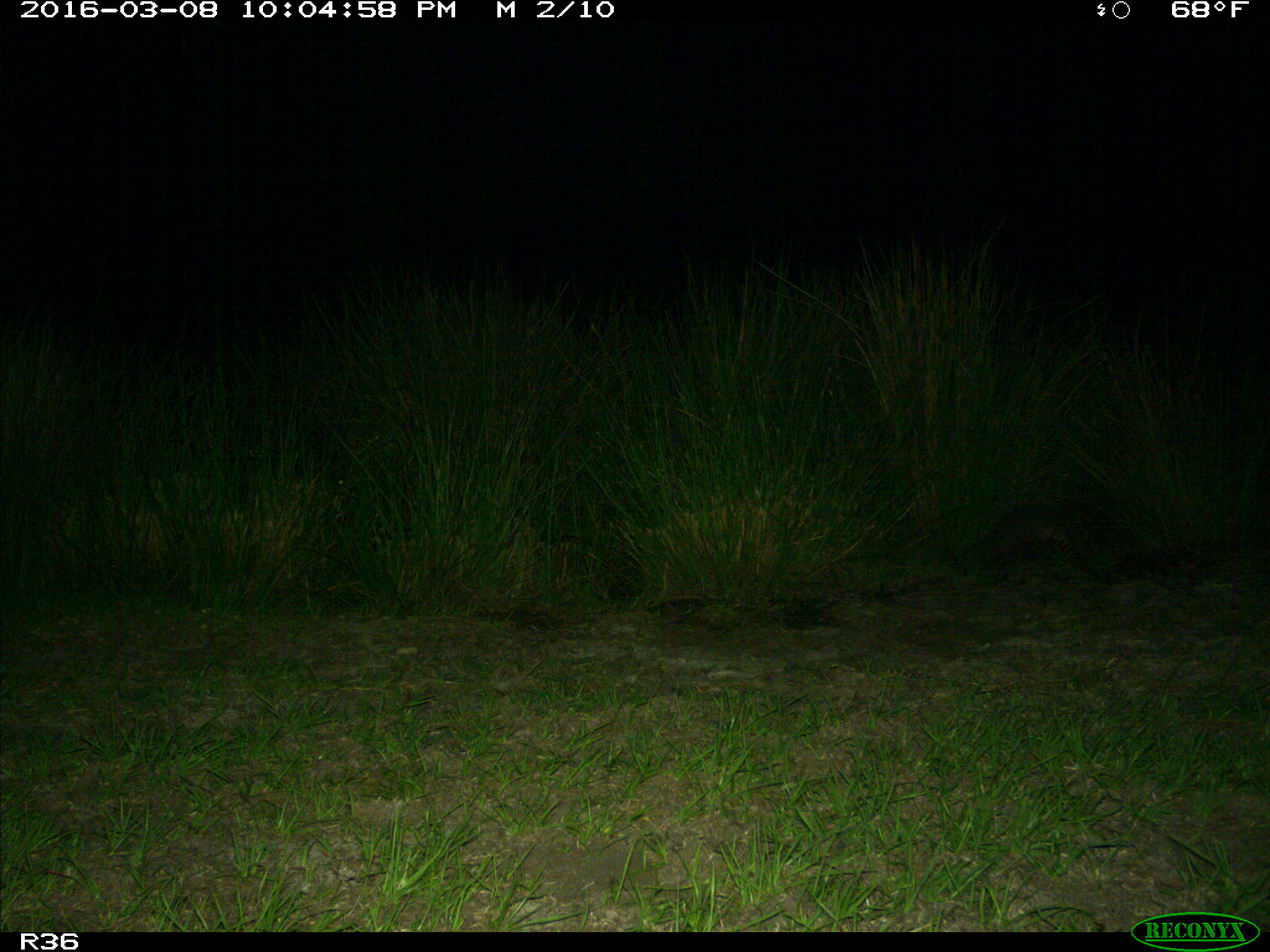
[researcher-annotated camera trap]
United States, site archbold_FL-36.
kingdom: Animalia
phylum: Chordata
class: Mammalia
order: Cingulata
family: Dasypodidae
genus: Dasypus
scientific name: Dasypus novemcinctus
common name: nine-banded armadillo